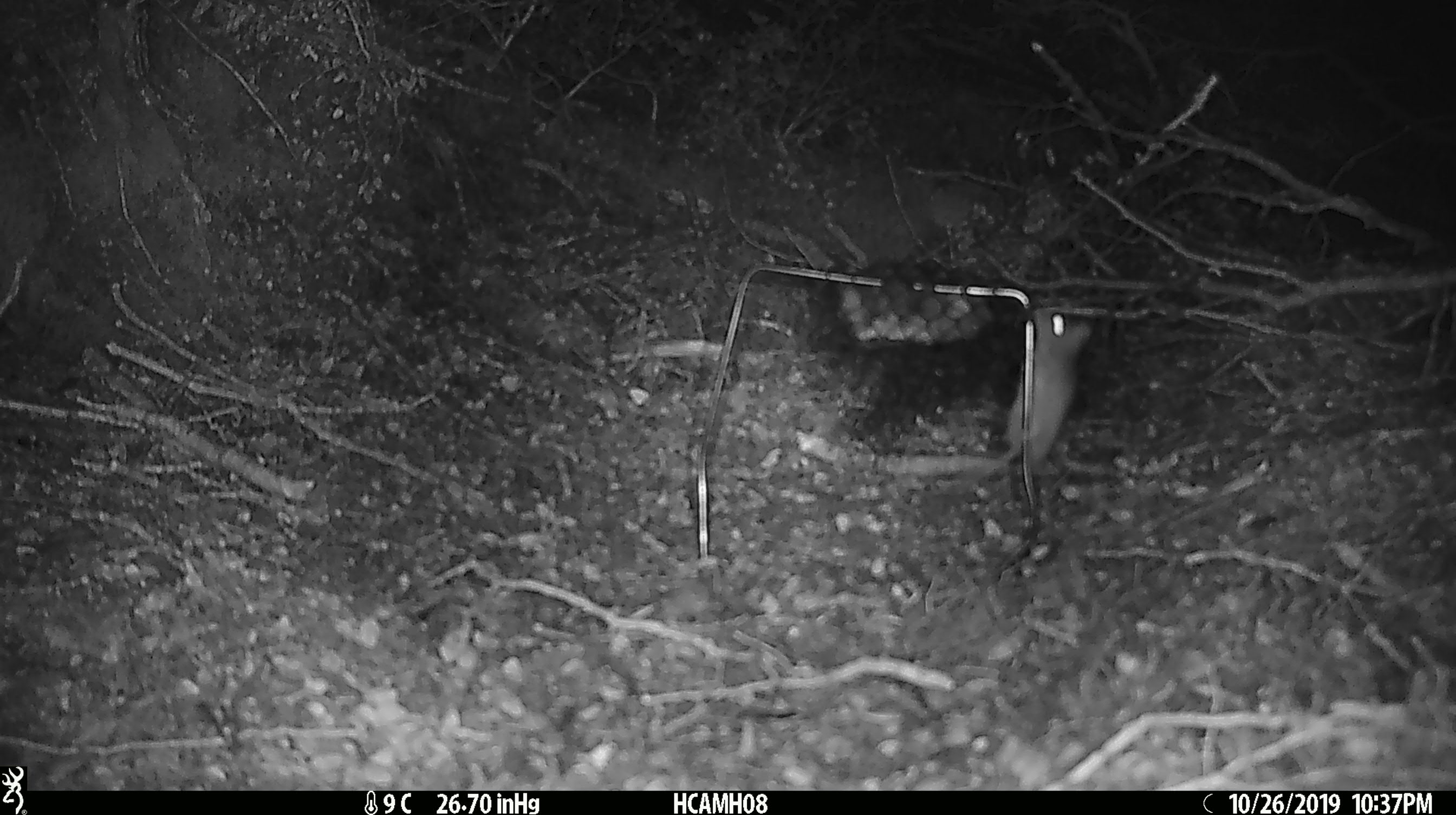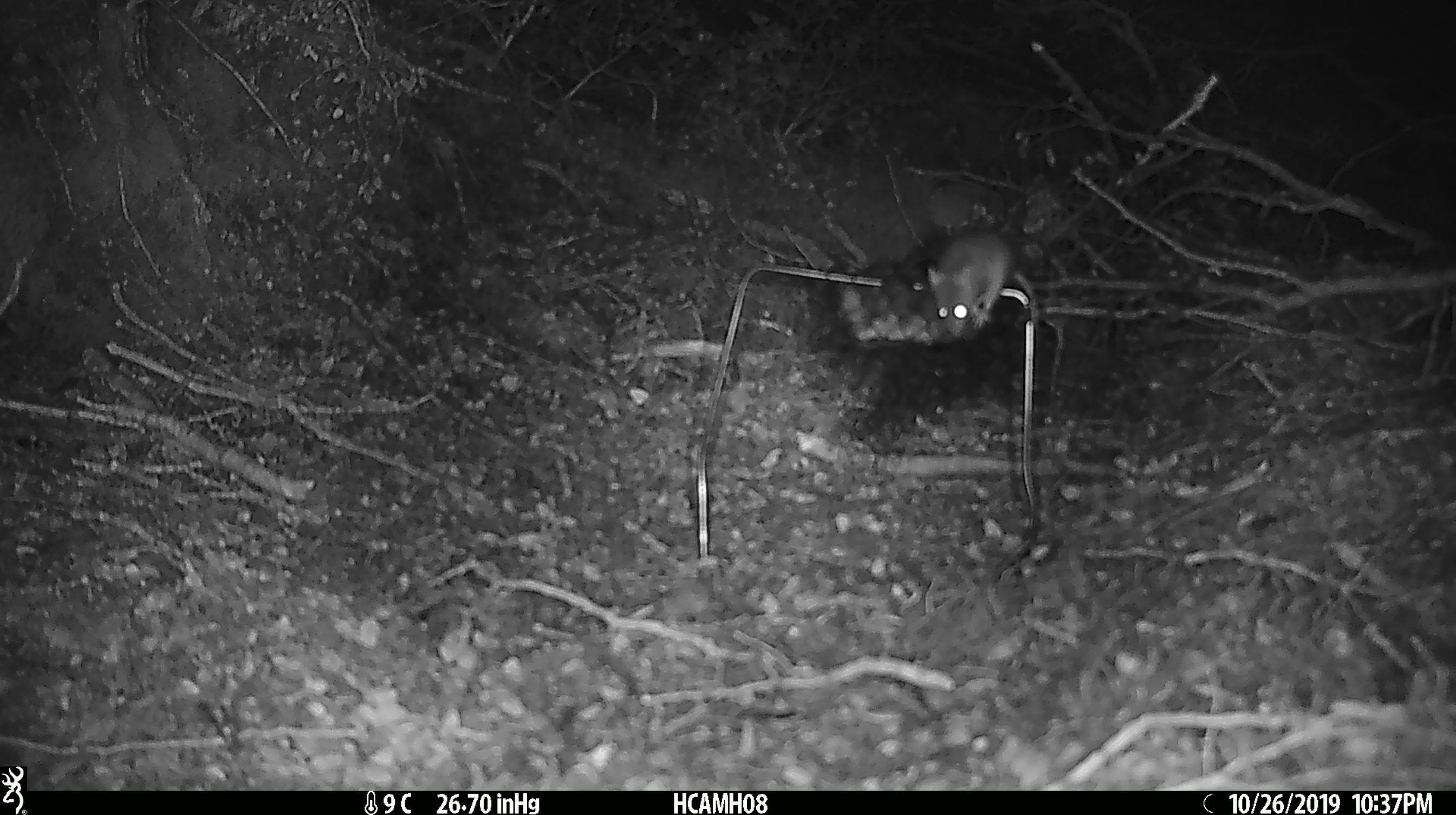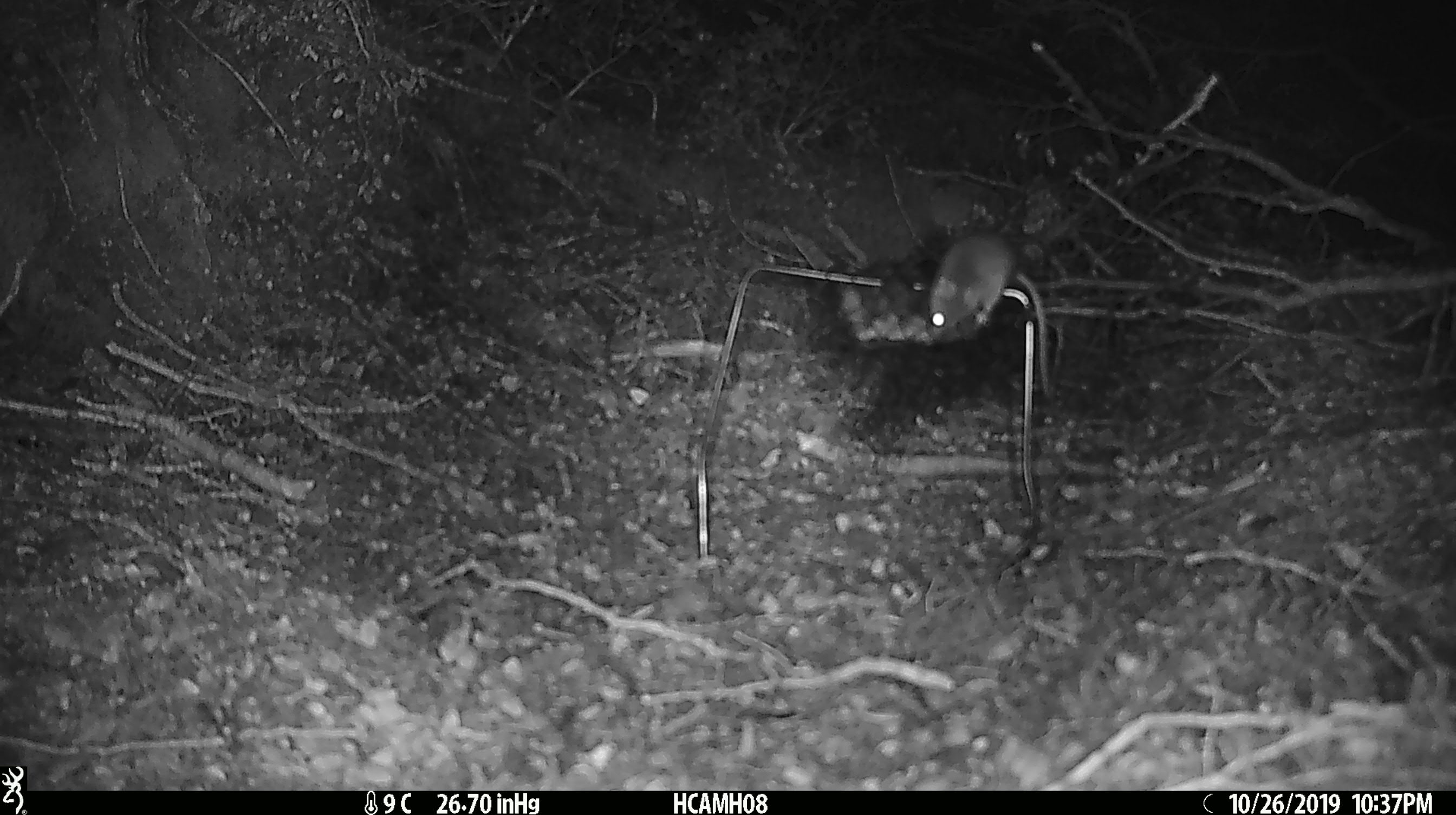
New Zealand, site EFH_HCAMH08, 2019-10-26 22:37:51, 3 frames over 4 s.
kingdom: Animalia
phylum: Chordata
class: Mammalia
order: Rodentia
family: Muridae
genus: Mus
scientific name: Mus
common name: mouse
Mouse (Mus).